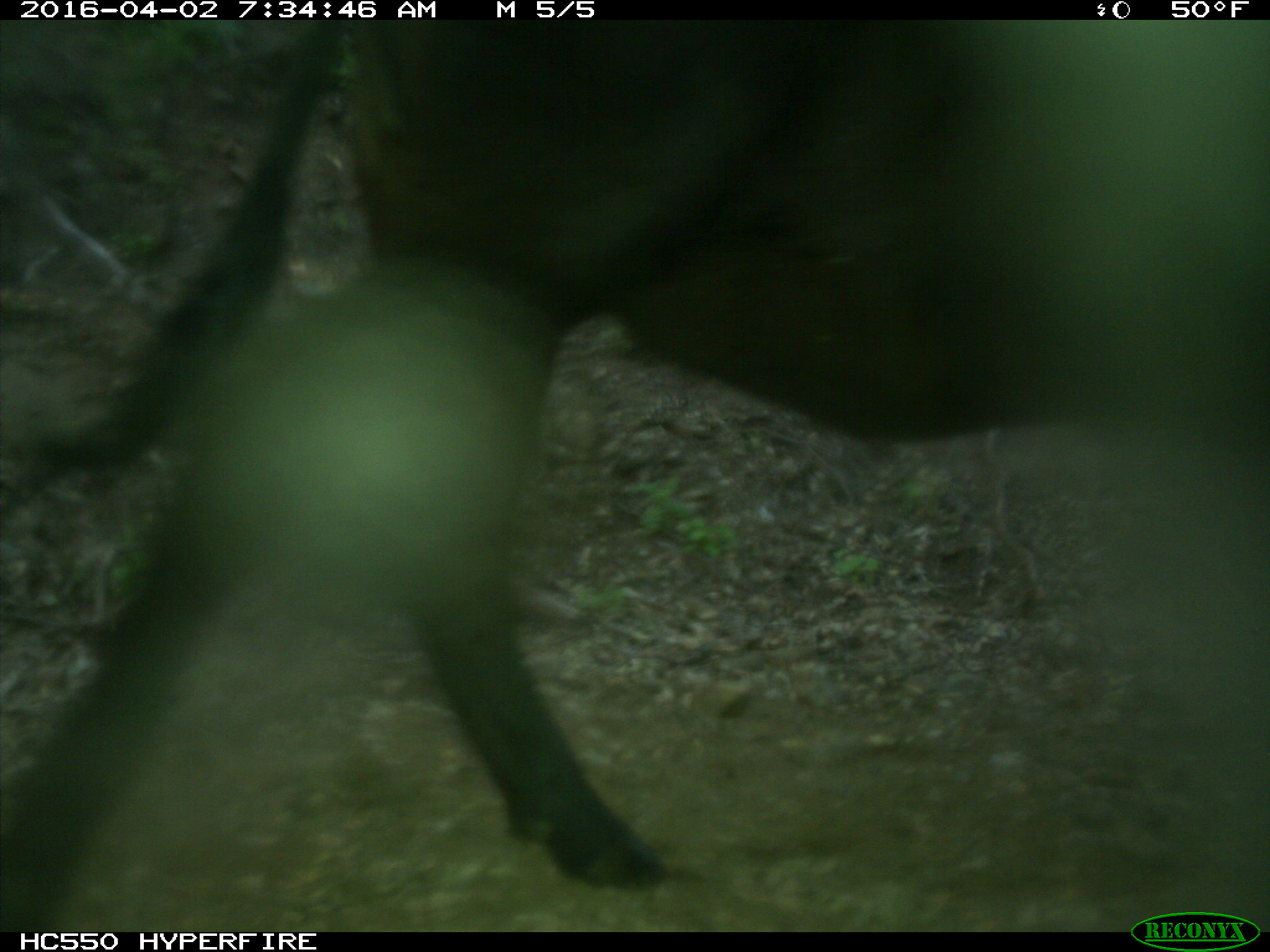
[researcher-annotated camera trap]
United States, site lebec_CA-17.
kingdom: Animalia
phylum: Chordata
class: Mammalia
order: Artiodactyla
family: Bovidae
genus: Bos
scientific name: Bos taurus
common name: domestic cow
Bos taurus (domestic cow).